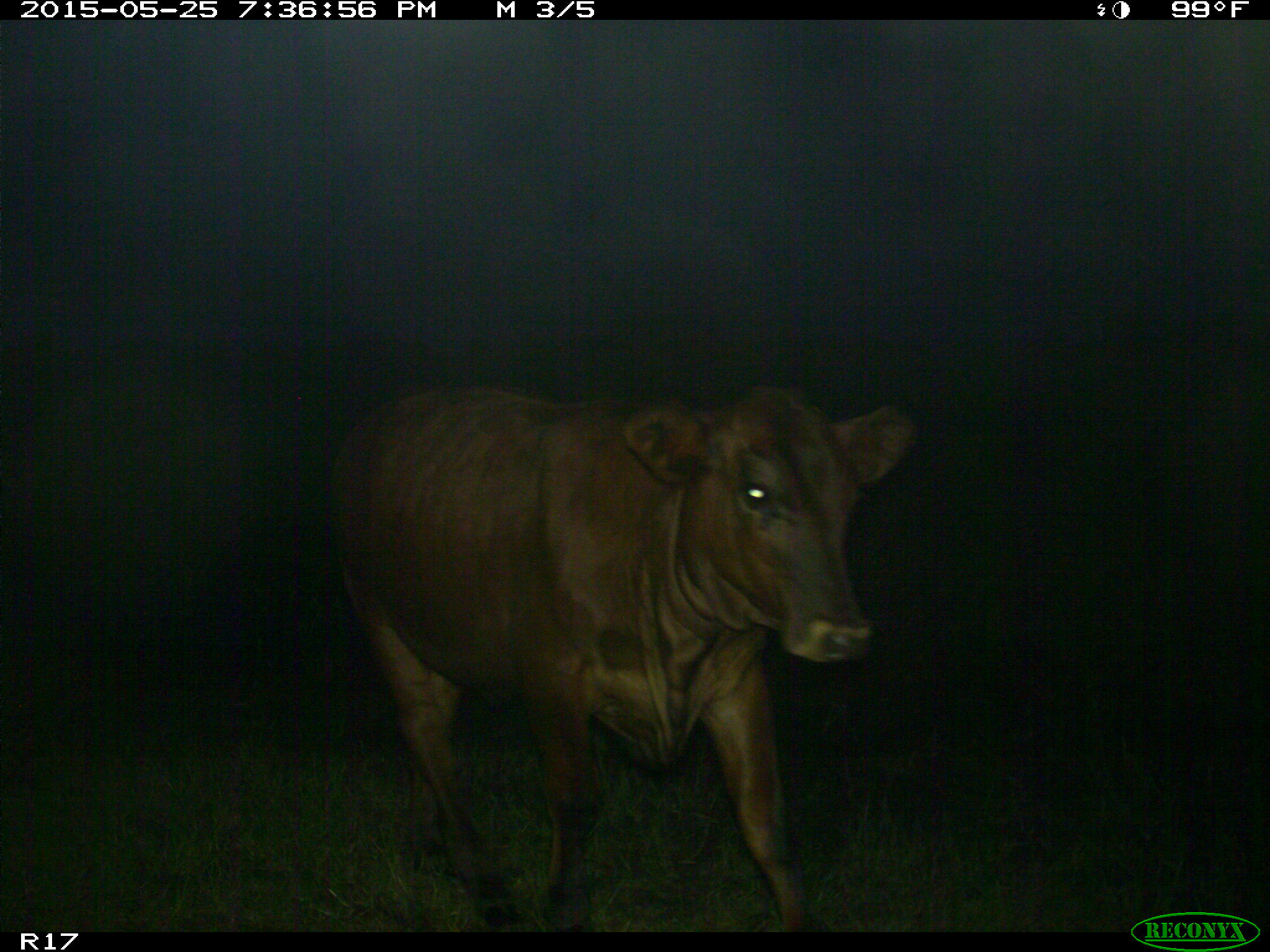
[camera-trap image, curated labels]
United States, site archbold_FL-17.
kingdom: Animalia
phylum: Chordata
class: Mammalia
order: Artiodactyla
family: Bovidae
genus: Bos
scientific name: Bos taurus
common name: domestic cow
Bos taurus (domestic cow).